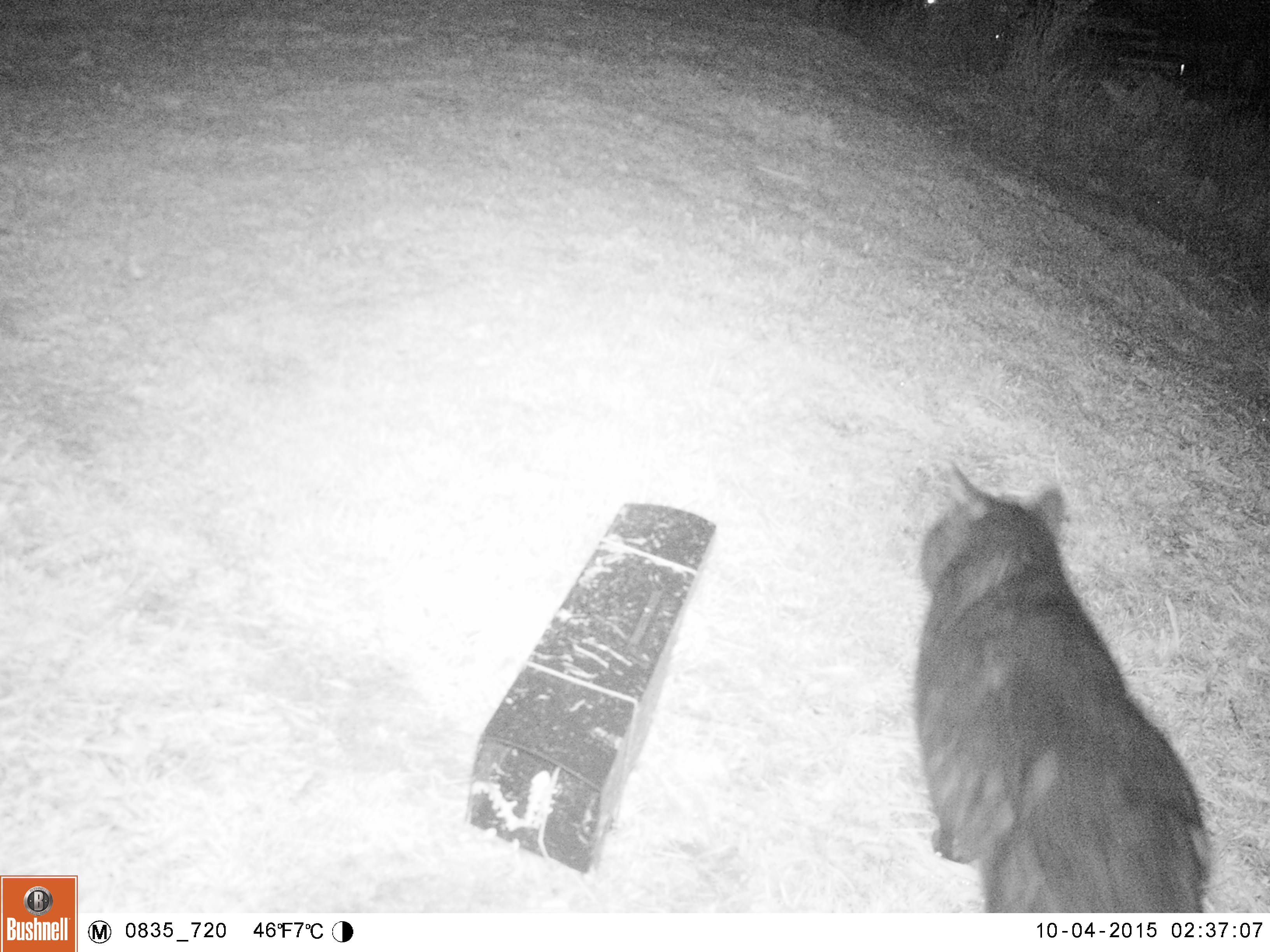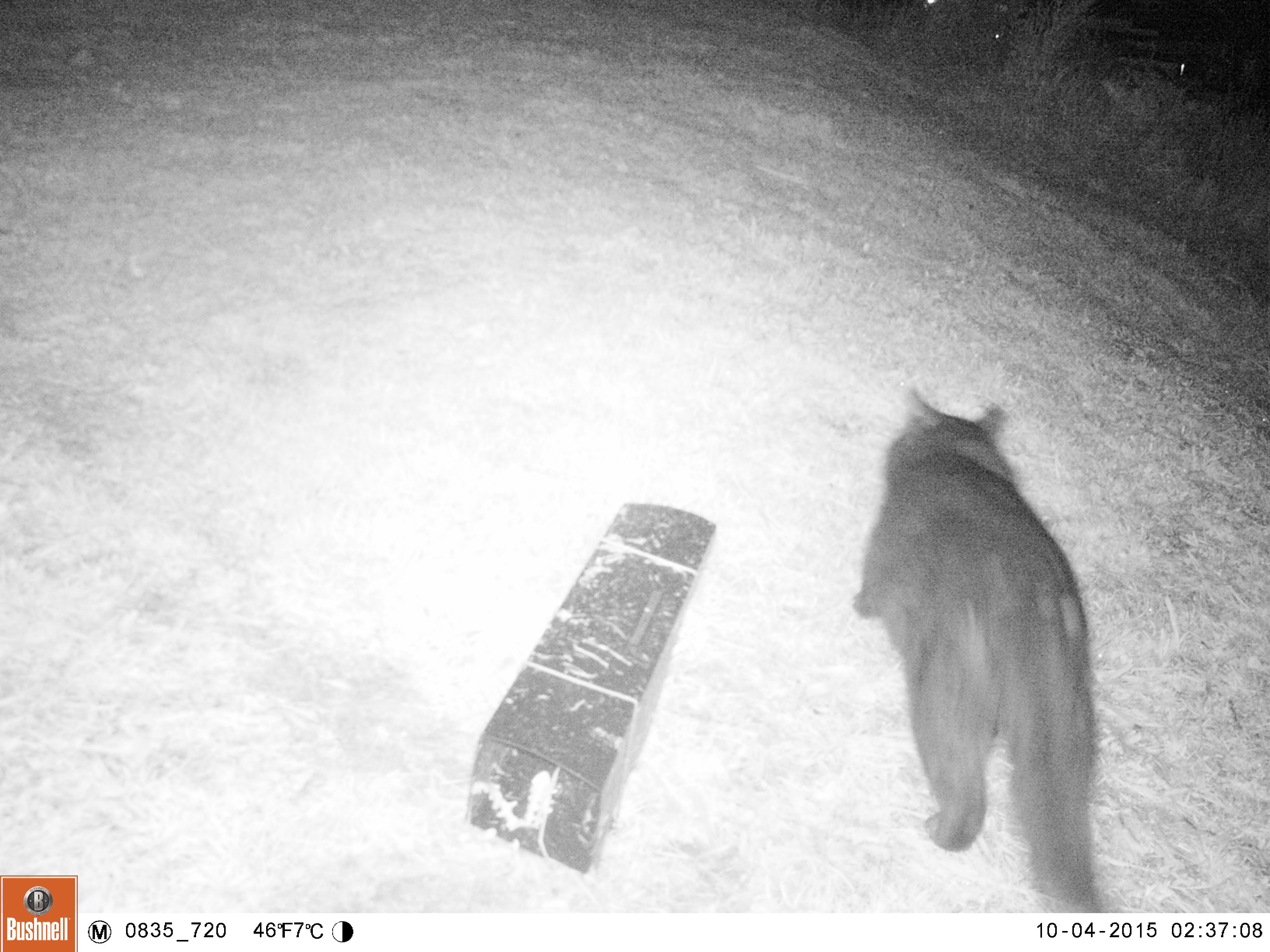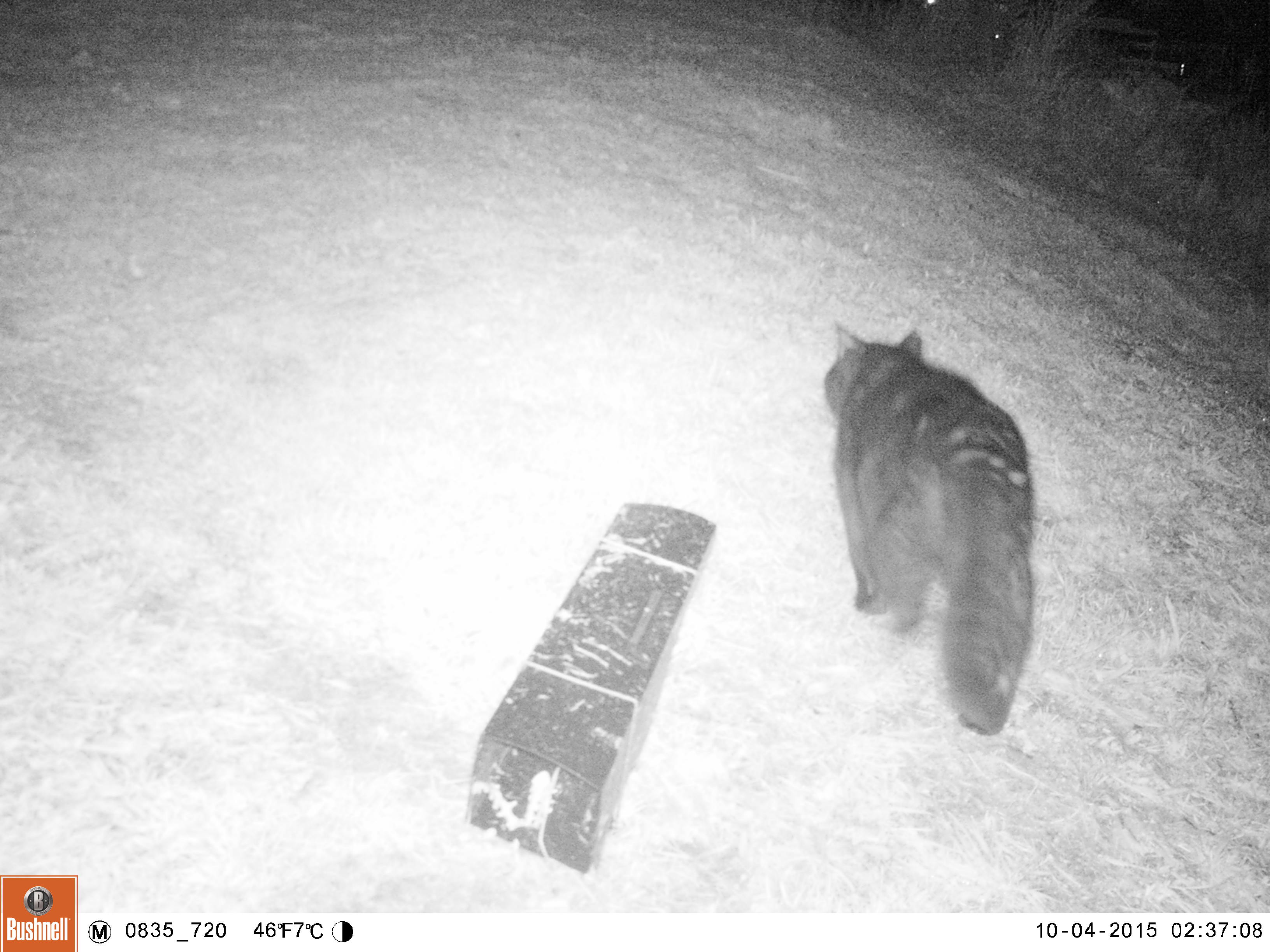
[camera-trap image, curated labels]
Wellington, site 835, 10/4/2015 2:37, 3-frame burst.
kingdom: Animalia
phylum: Chordata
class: Mammalia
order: Carnivora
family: Felidae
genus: Felis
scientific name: Felis catus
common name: cat